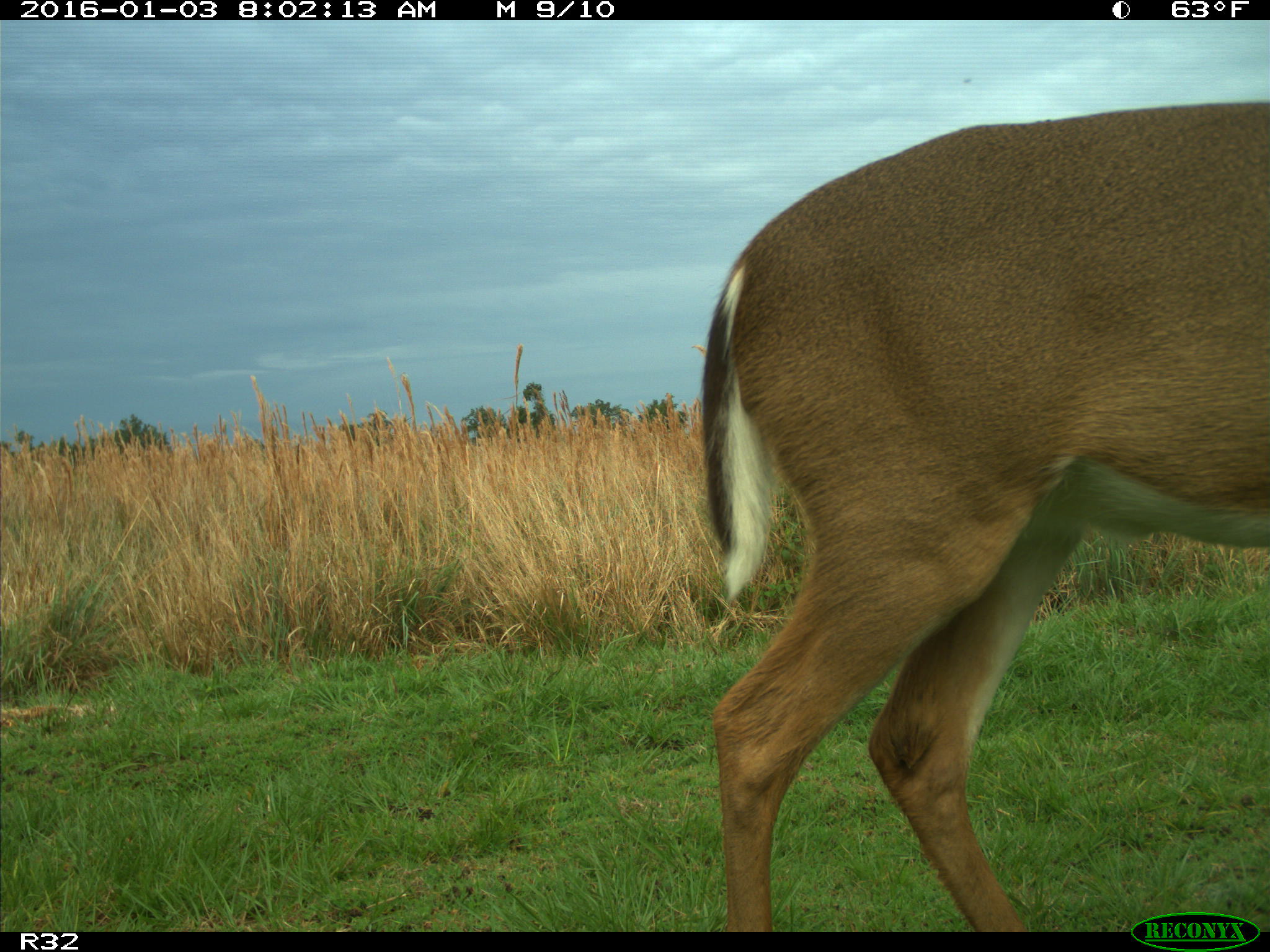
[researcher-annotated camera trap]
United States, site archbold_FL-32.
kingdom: Animalia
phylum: Chordata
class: Mammalia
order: Artiodactyla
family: Cervidae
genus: Odocoileus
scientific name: Odocoileus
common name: deer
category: unidentified deer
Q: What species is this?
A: Unidentified deer (deer) (Odocoileus).